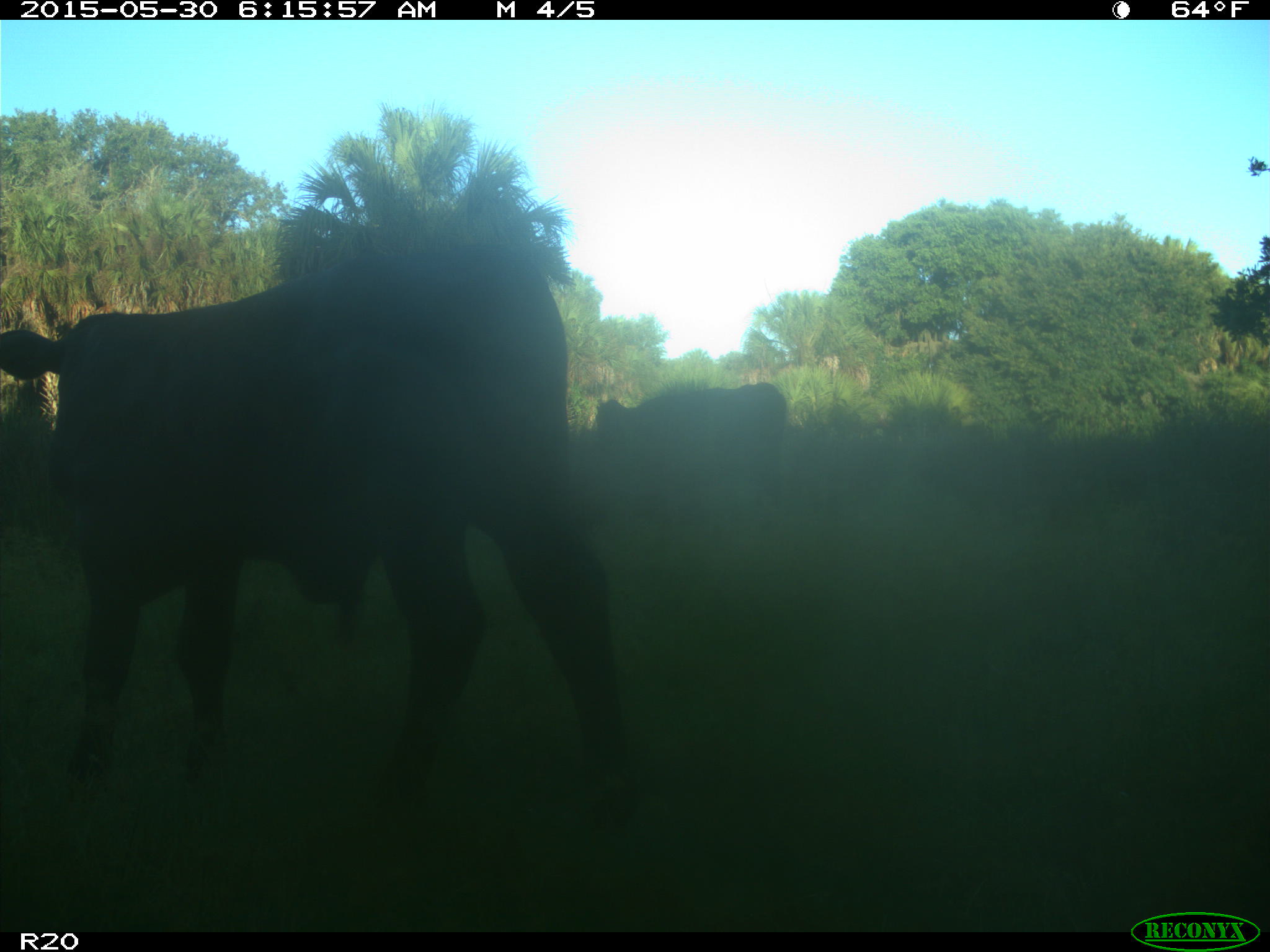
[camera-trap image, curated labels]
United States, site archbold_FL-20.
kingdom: Animalia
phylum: Chordata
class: Mammalia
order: Artiodactyla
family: Bovidae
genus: Bos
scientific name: Bos taurus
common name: domestic cow